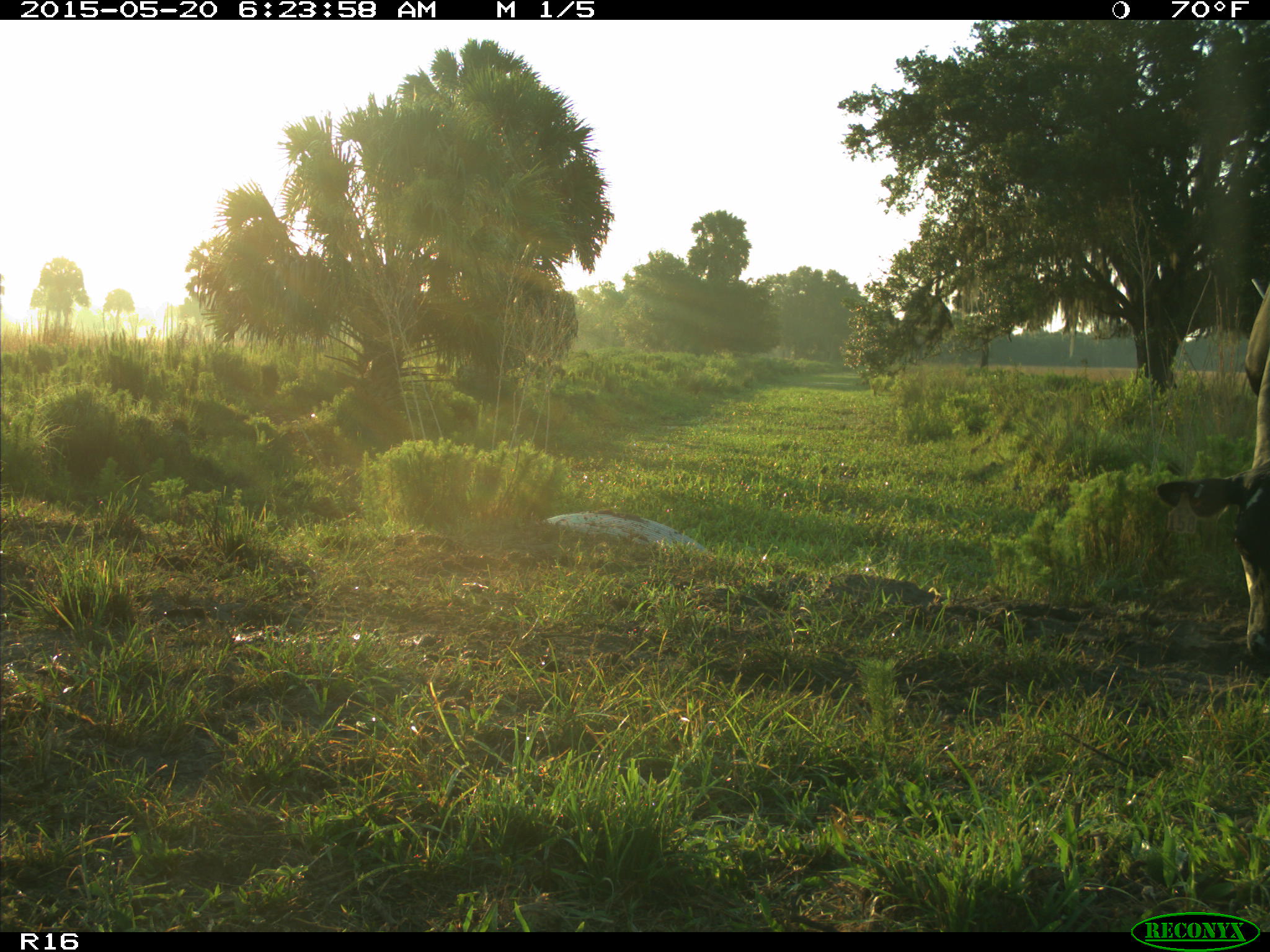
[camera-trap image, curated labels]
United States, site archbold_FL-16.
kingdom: Animalia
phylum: Chordata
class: Mammalia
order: Artiodactyla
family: Bovidae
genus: Bos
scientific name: Bos taurus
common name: domestic cow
Bos taurus (domestic cow).